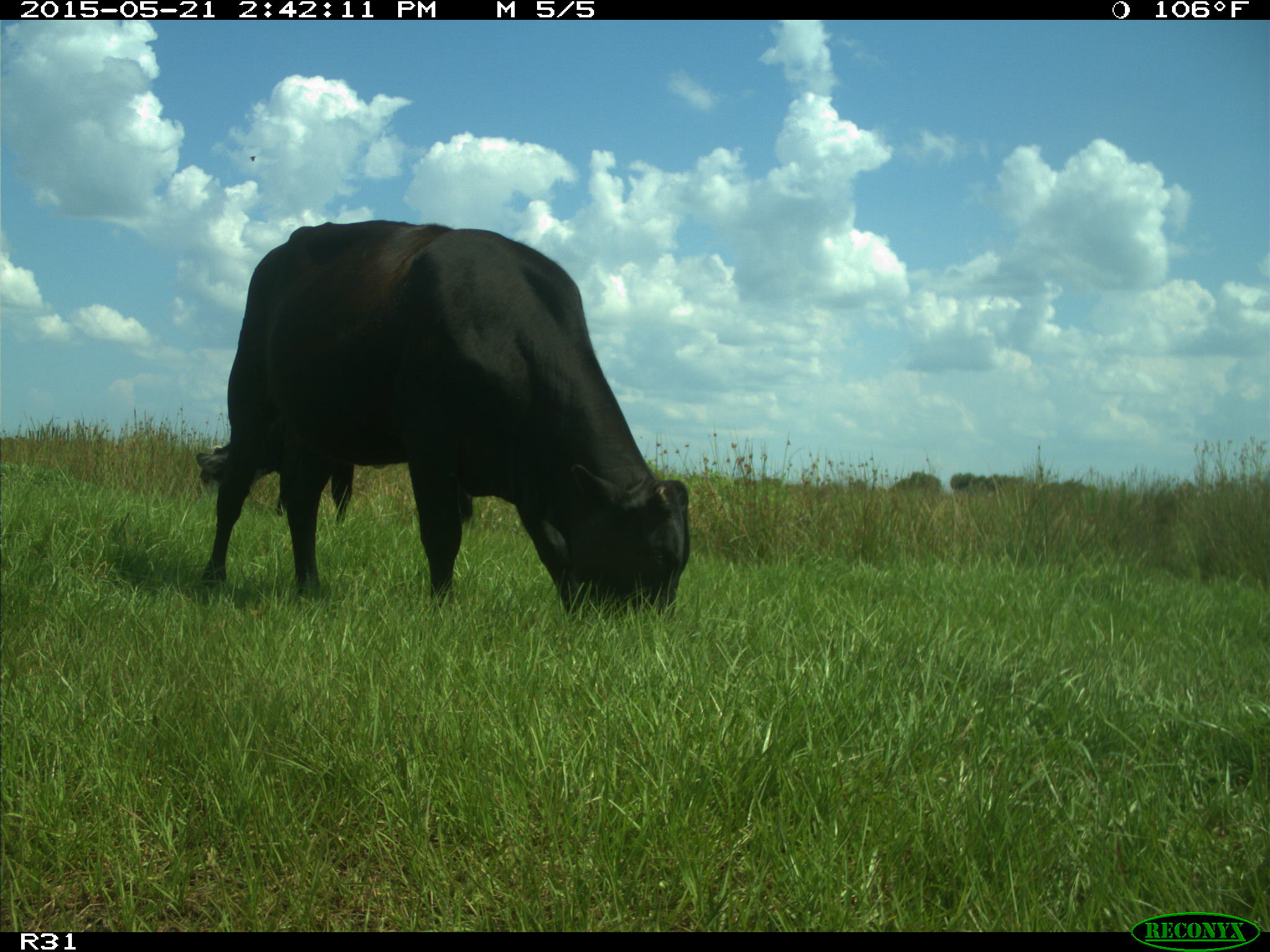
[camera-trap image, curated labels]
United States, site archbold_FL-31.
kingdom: Animalia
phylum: Chordata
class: Mammalia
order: Artiodactyla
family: Bovidae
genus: Bos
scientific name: Bos taurus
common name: domestic cow